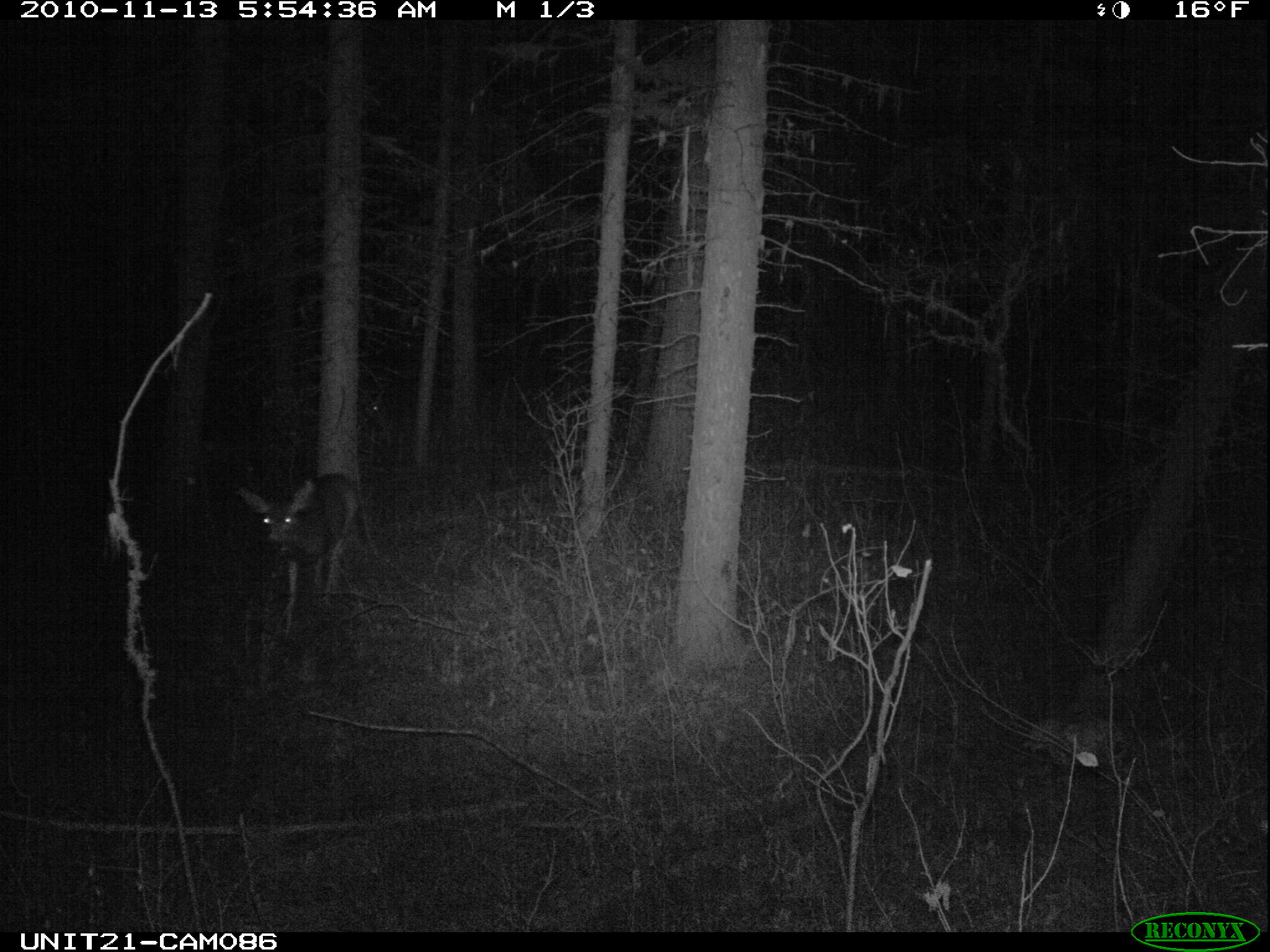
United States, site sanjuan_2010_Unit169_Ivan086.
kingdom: Animalia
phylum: Chordata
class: Mammalia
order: Artiodactyla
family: Cervidae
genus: Odocoileus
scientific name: Odocoileus hemionus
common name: mule deer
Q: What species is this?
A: Odocoileus hemionus (mule deer).